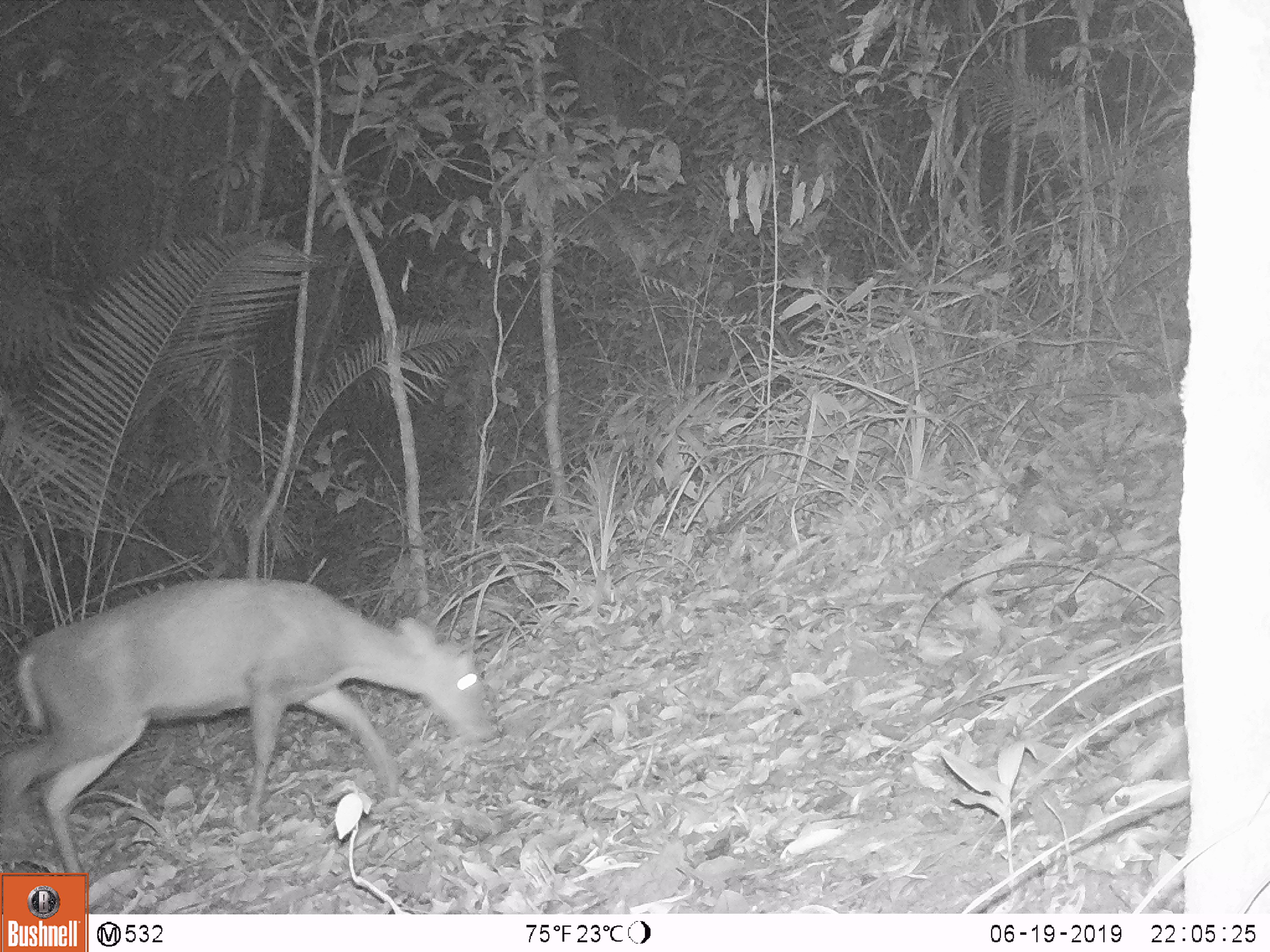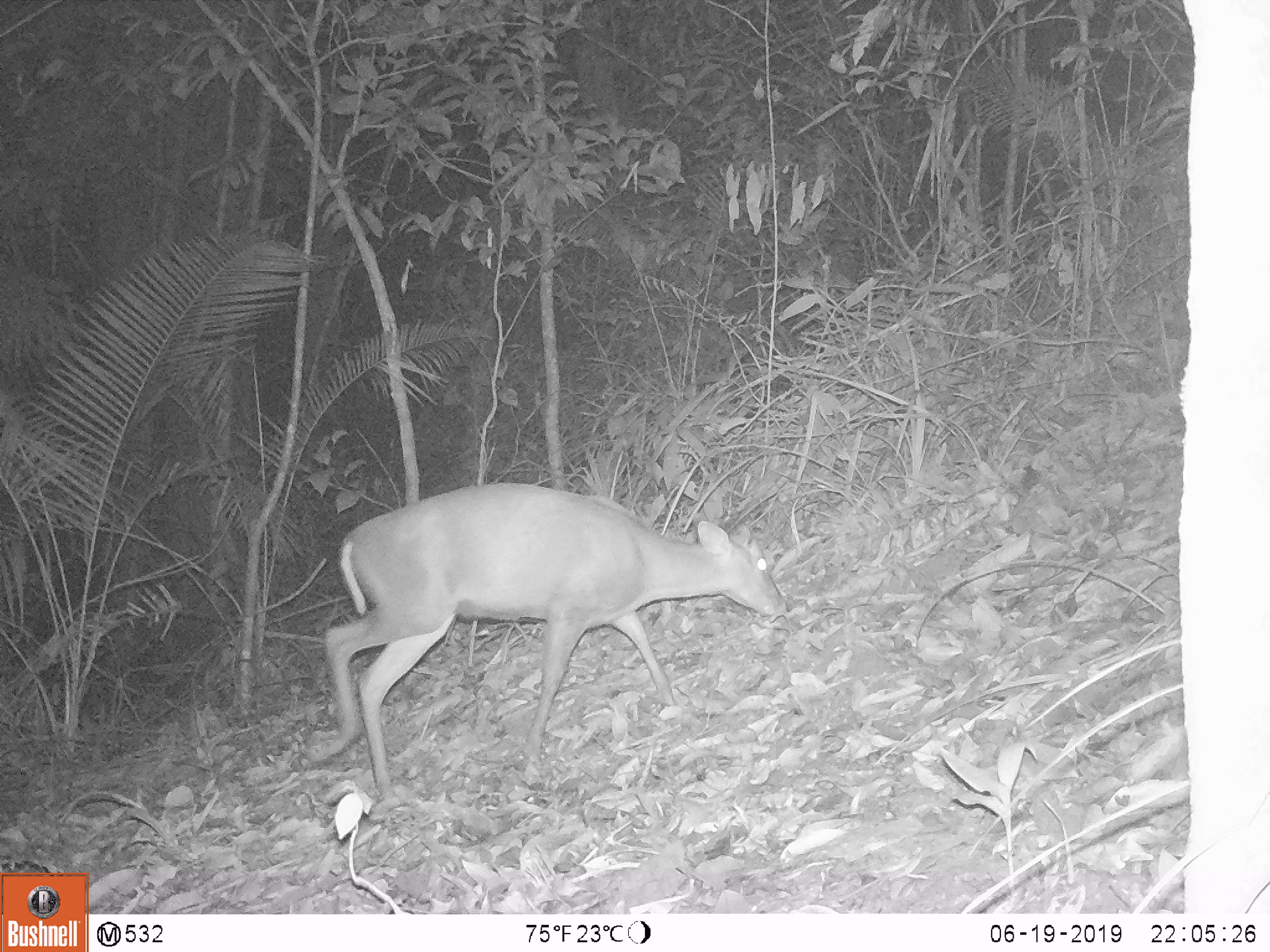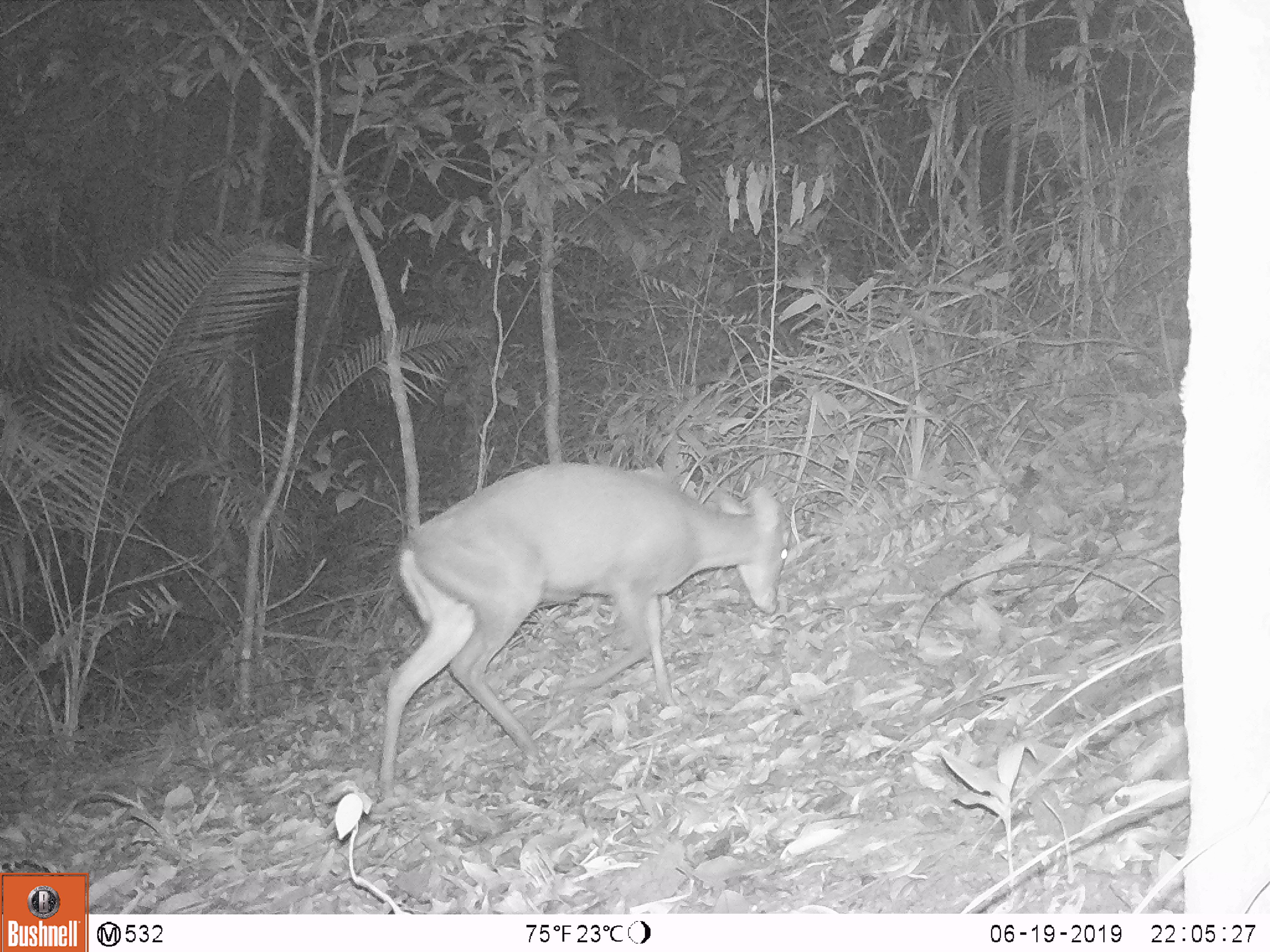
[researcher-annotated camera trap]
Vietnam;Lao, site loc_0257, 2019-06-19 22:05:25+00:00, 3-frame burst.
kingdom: Animalia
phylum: Chordata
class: Mammalia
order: Artiodactyla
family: Cervidae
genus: Muntiacus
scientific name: Muntiacus rooseveltorum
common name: roosevelt's muntjac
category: roosevelts muntjac group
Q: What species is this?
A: Roosevelts muntjac group (roosevelt's muntjac) (Muntiacus rooseveltorum).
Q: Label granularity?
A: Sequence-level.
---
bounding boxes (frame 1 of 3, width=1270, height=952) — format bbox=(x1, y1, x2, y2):
roosevelts muntjac group: bbox=(2, 572, 500, 910)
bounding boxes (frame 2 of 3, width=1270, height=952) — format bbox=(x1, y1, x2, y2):
roosevelts muntjac group: bbox=(299, 476, 791, 812)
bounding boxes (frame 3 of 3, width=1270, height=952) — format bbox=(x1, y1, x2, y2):
roosevelts muntjac group: bbox=(374, 459, 791, 812)